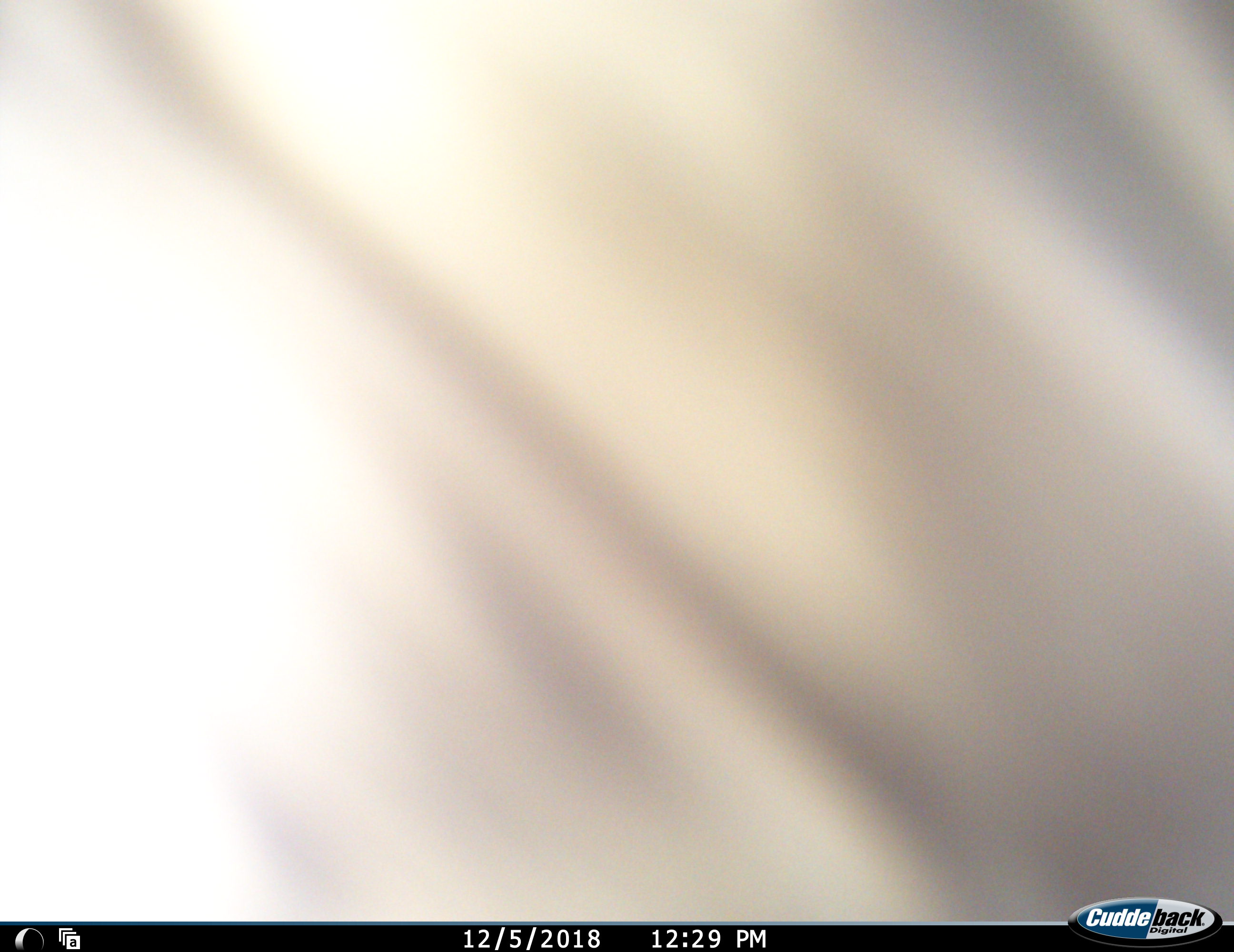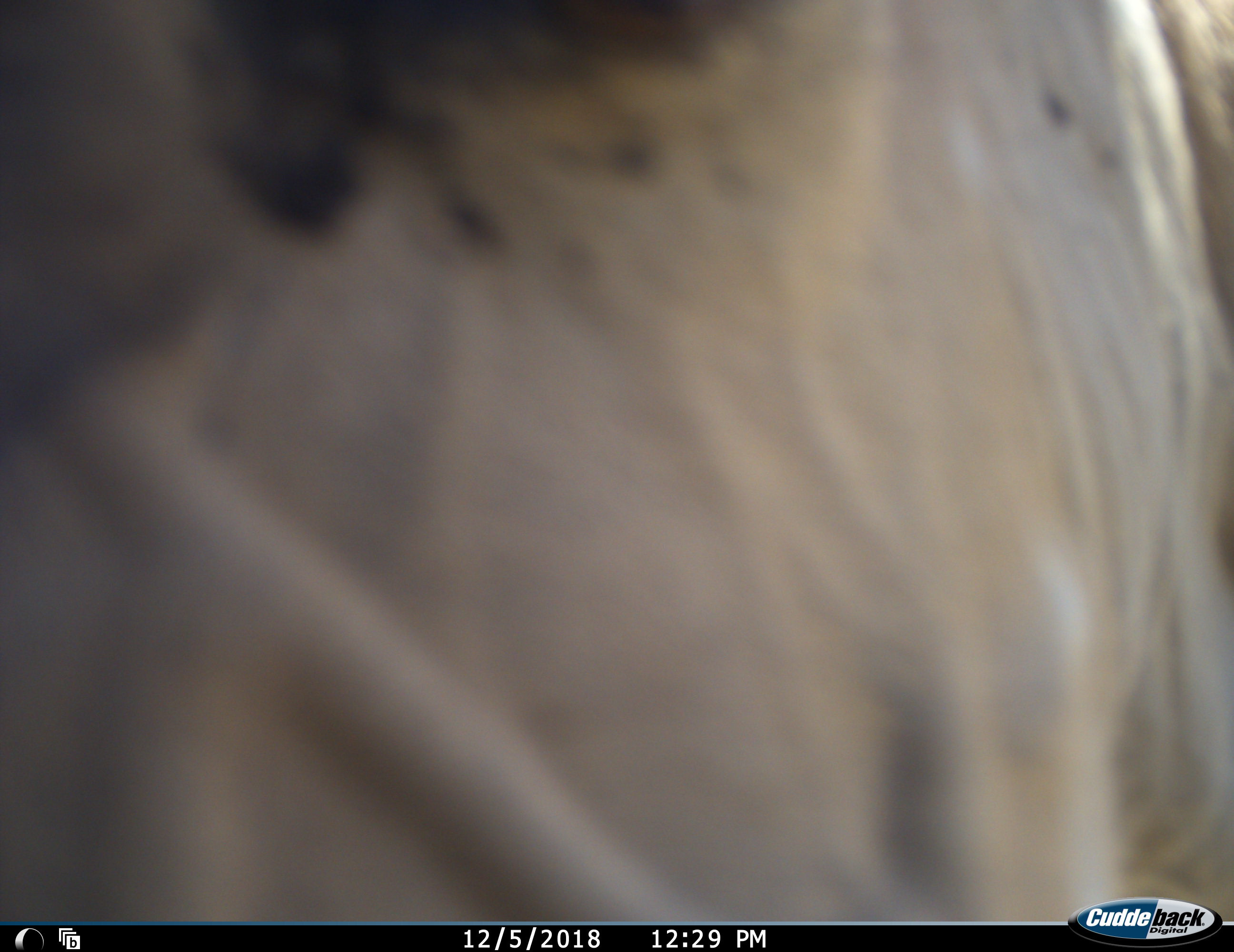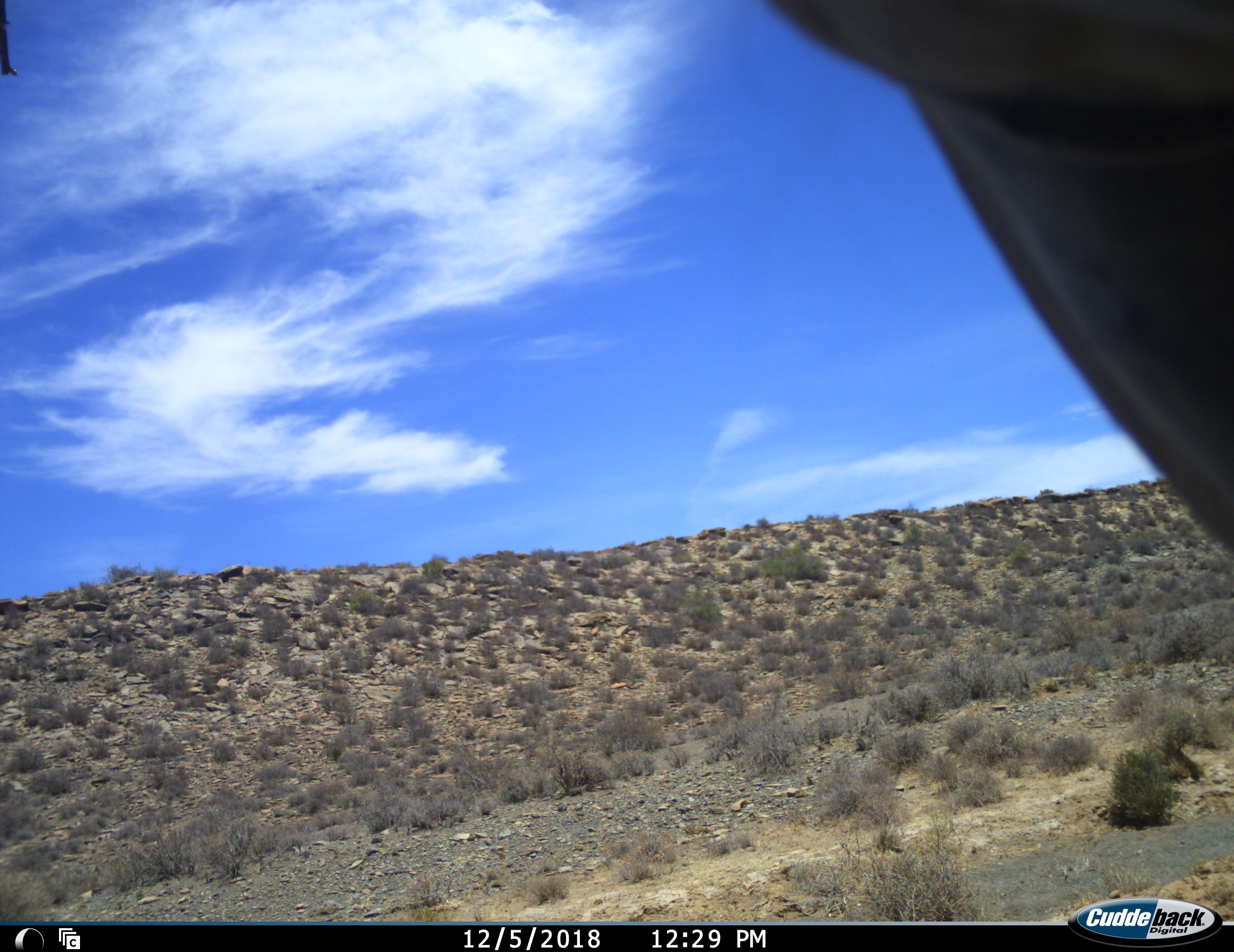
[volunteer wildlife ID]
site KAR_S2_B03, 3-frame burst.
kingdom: Animalia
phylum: Chordata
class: Mammalia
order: Artiodactyla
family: Bovidae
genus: Tragelaphus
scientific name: Tragelaphus oryx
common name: eland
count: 1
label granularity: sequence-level